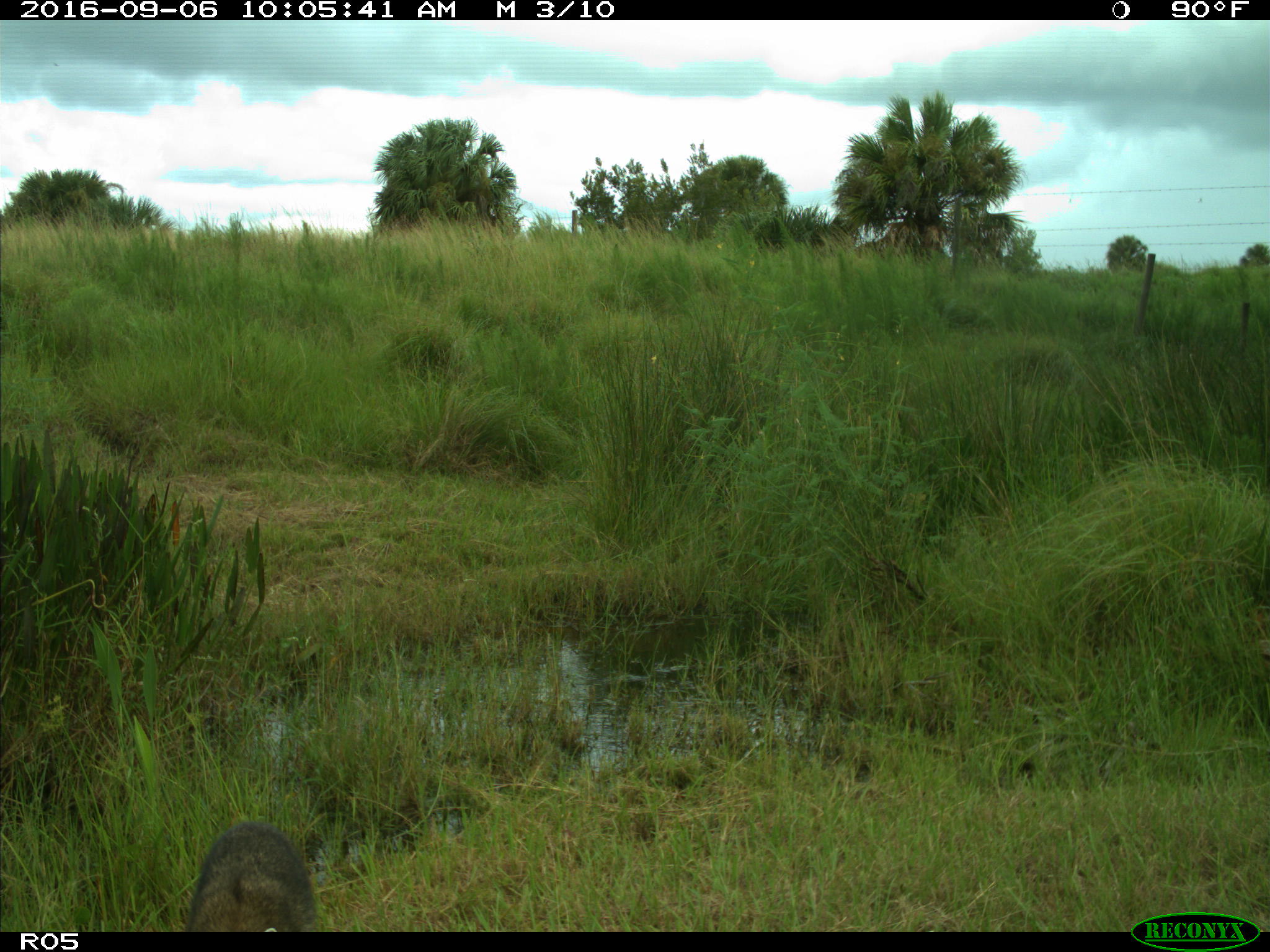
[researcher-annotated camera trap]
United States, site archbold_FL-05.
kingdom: Animalia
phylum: Chordata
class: Mammalia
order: Carnivora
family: Procyonidae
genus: Procyon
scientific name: Procyon lotor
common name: common raccoon